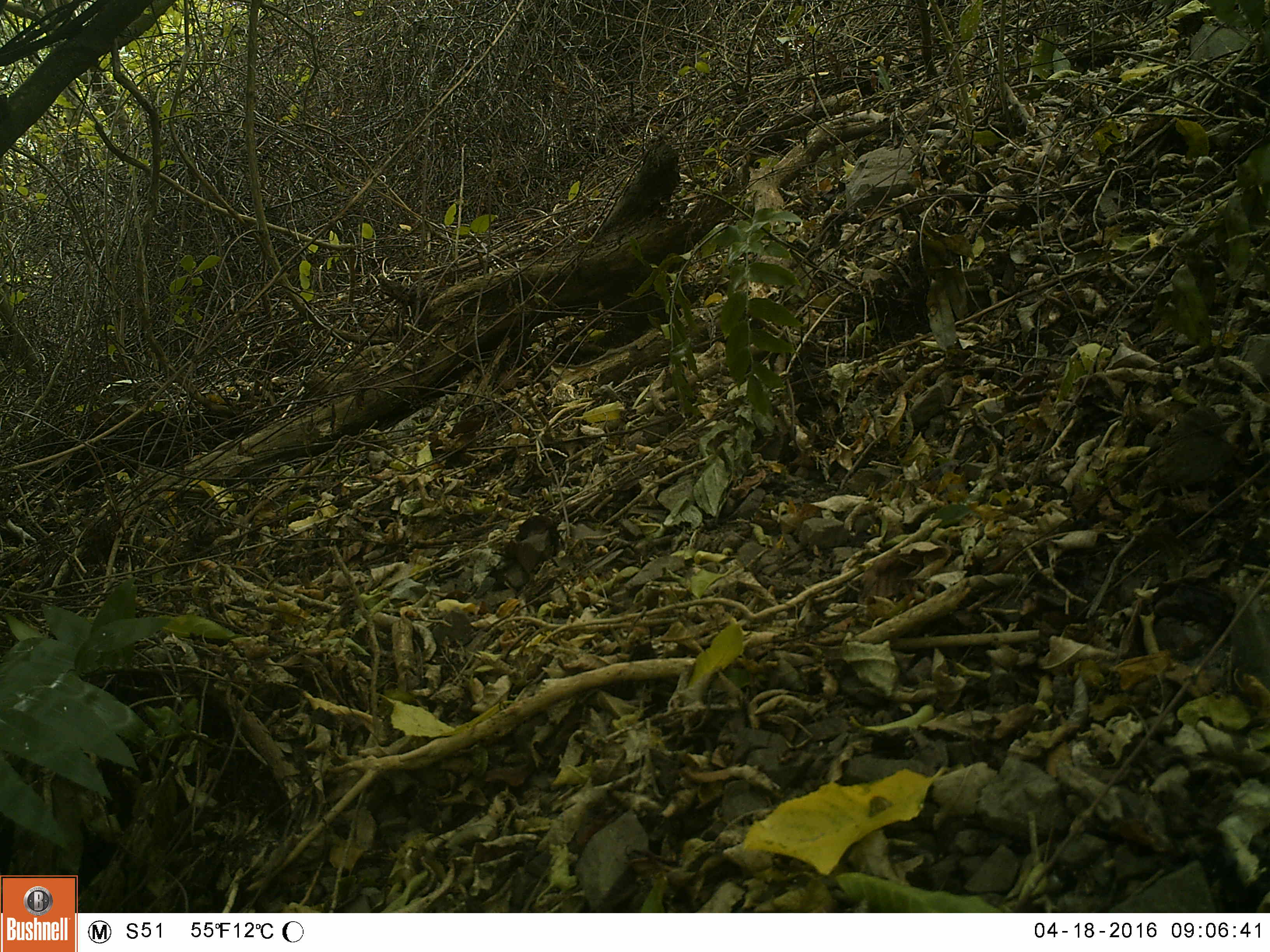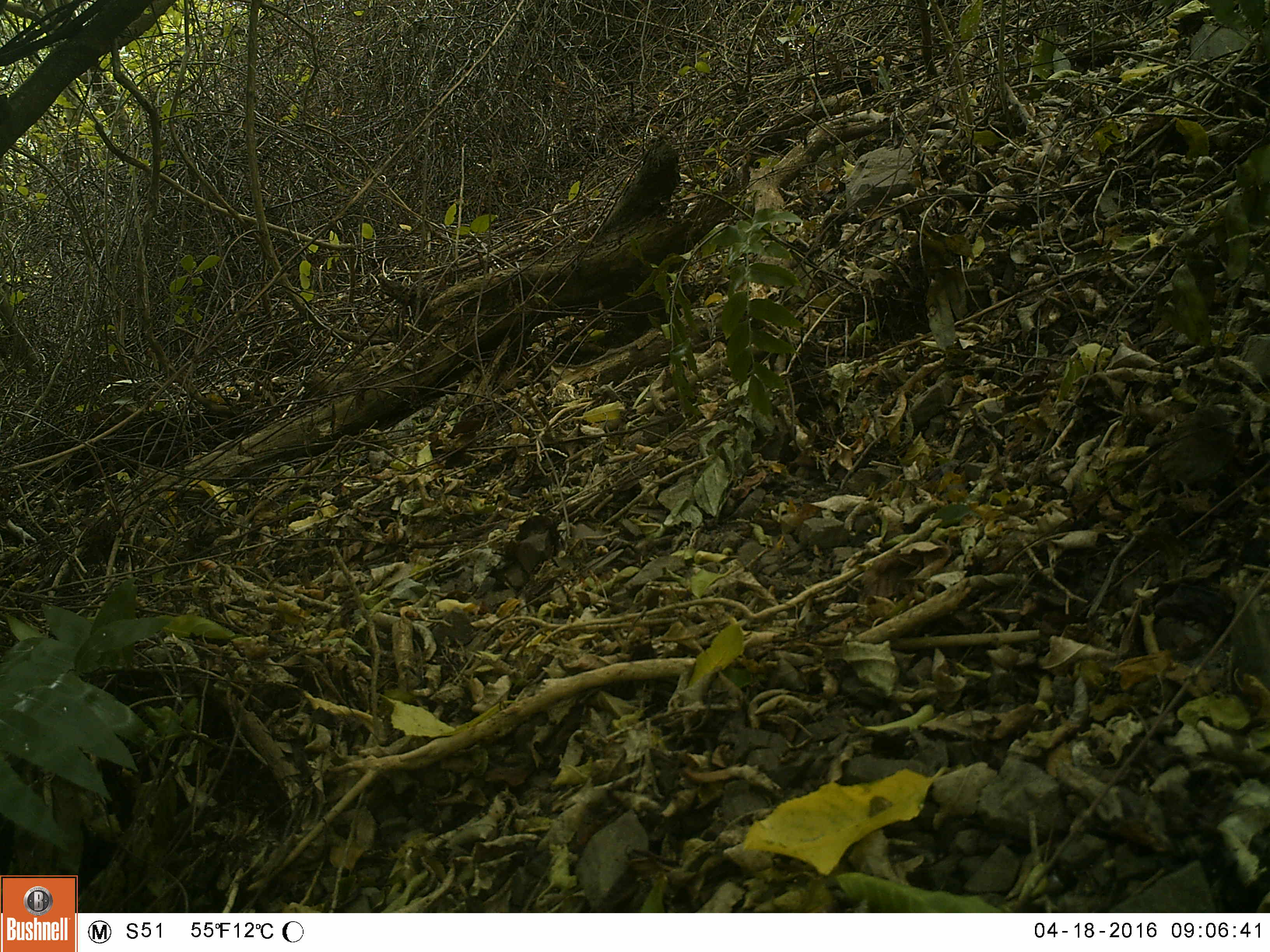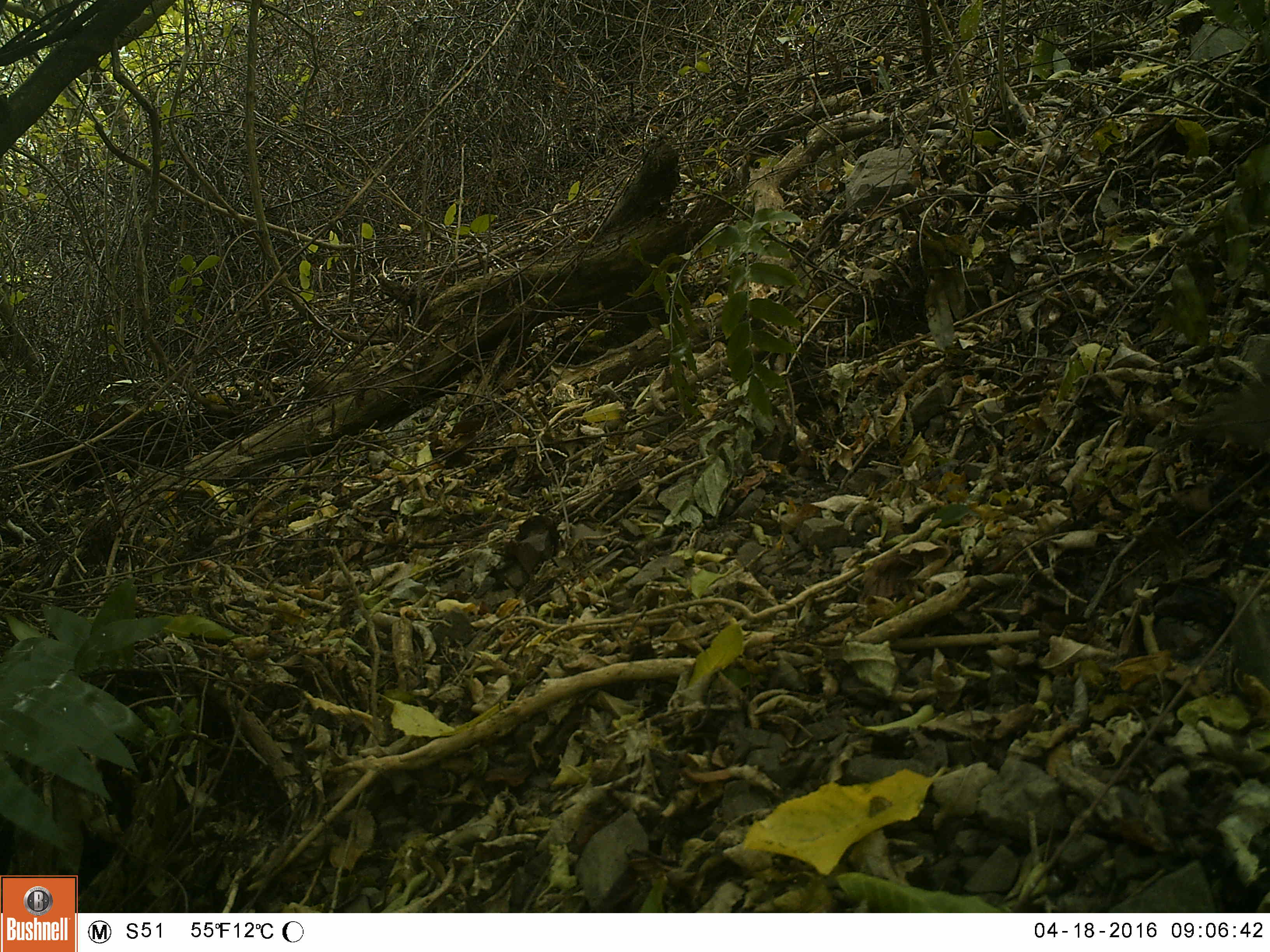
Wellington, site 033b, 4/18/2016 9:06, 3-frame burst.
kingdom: Animalia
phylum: Chordata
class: Aves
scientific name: Aves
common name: bird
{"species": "bird (Aves)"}